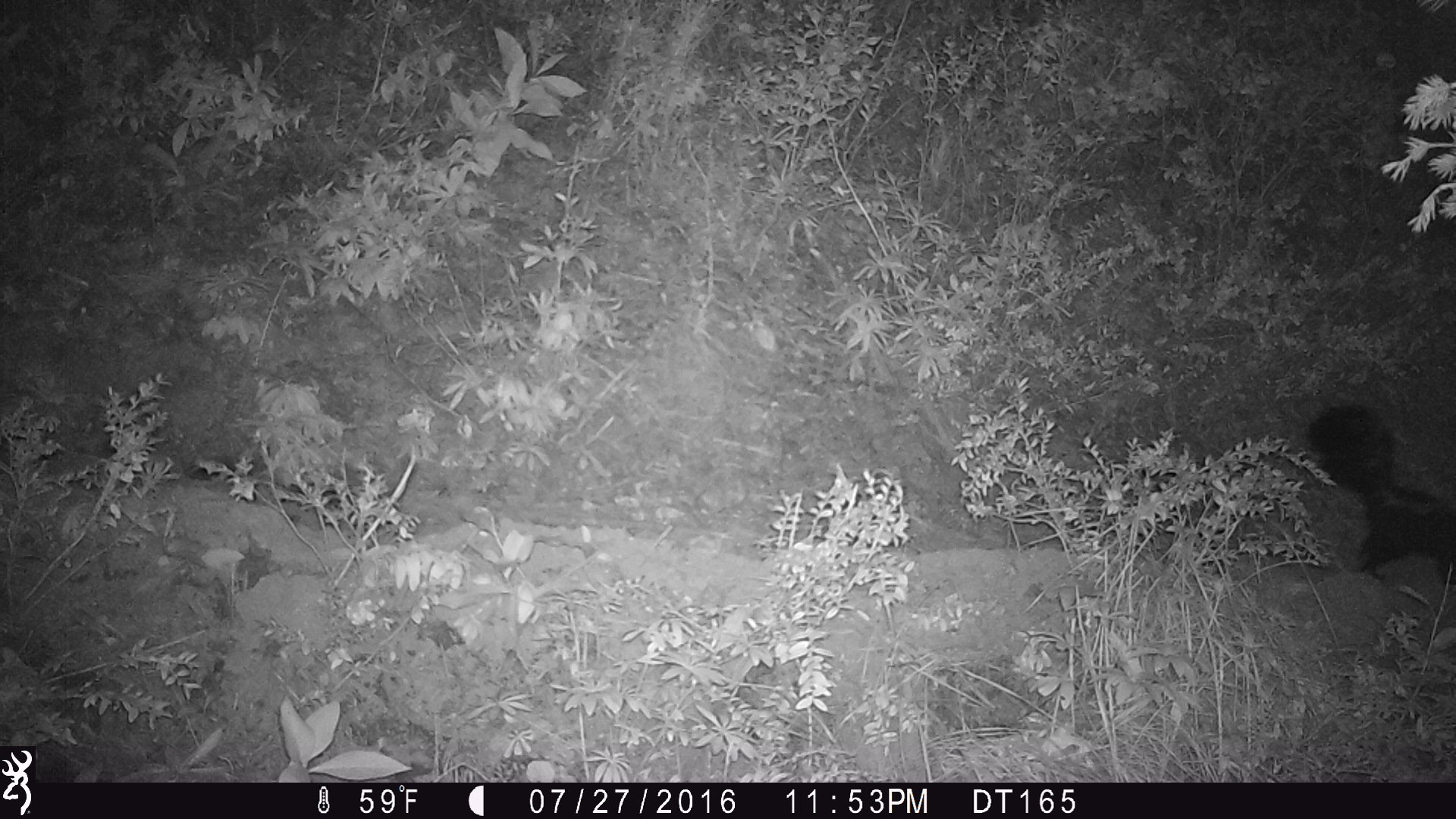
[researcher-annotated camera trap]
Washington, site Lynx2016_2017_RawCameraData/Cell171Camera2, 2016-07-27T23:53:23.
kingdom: Animalia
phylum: Chordata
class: Mammalia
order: Carnivora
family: Mephitidae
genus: Mephitis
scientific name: Mephitis mephitis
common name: striped skunk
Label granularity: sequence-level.